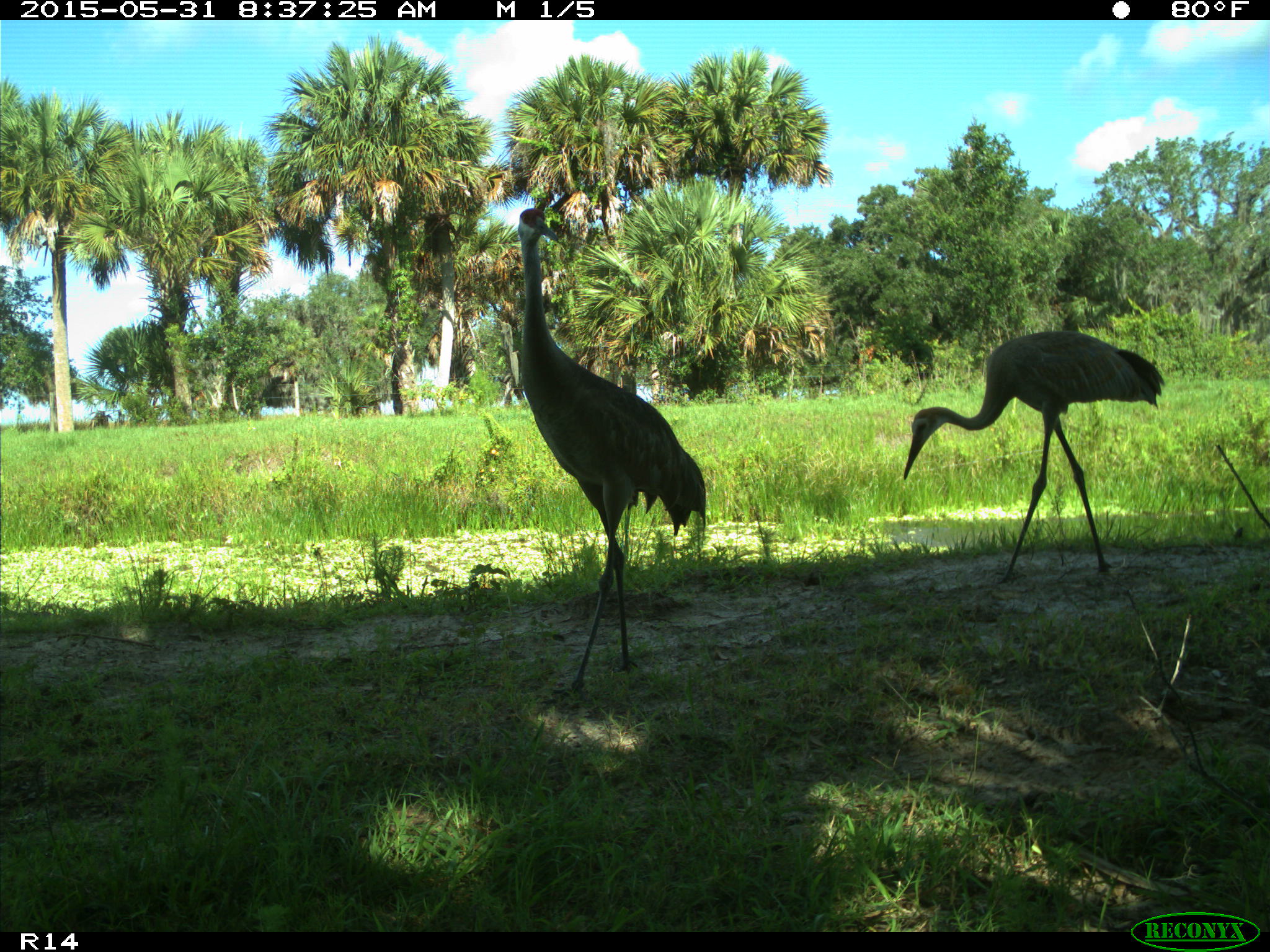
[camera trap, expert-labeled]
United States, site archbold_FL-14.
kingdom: Animalia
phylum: Chordata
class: Aves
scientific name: Aves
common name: birds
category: unidentified bird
Unidentified bird (birds) (Aves).